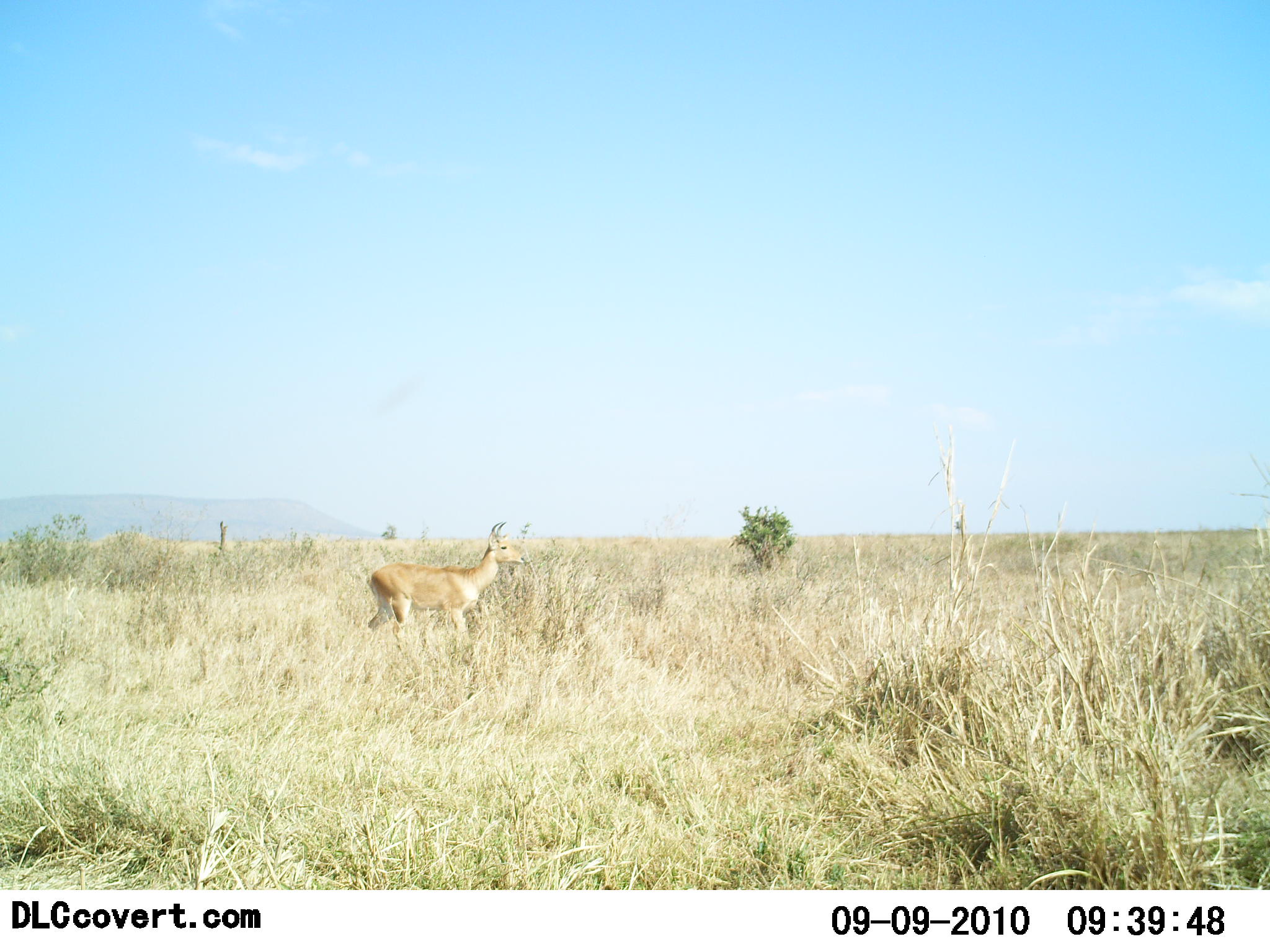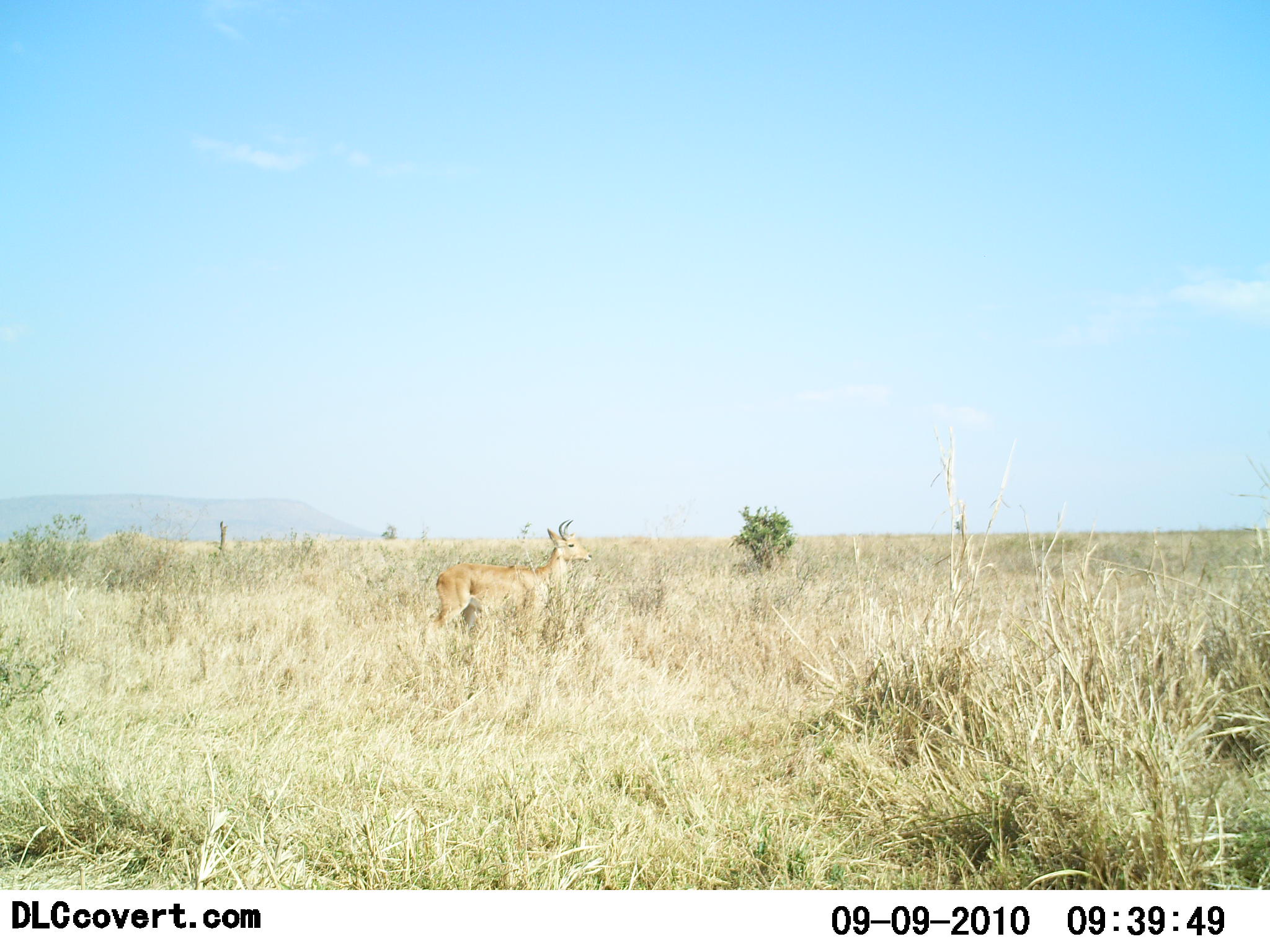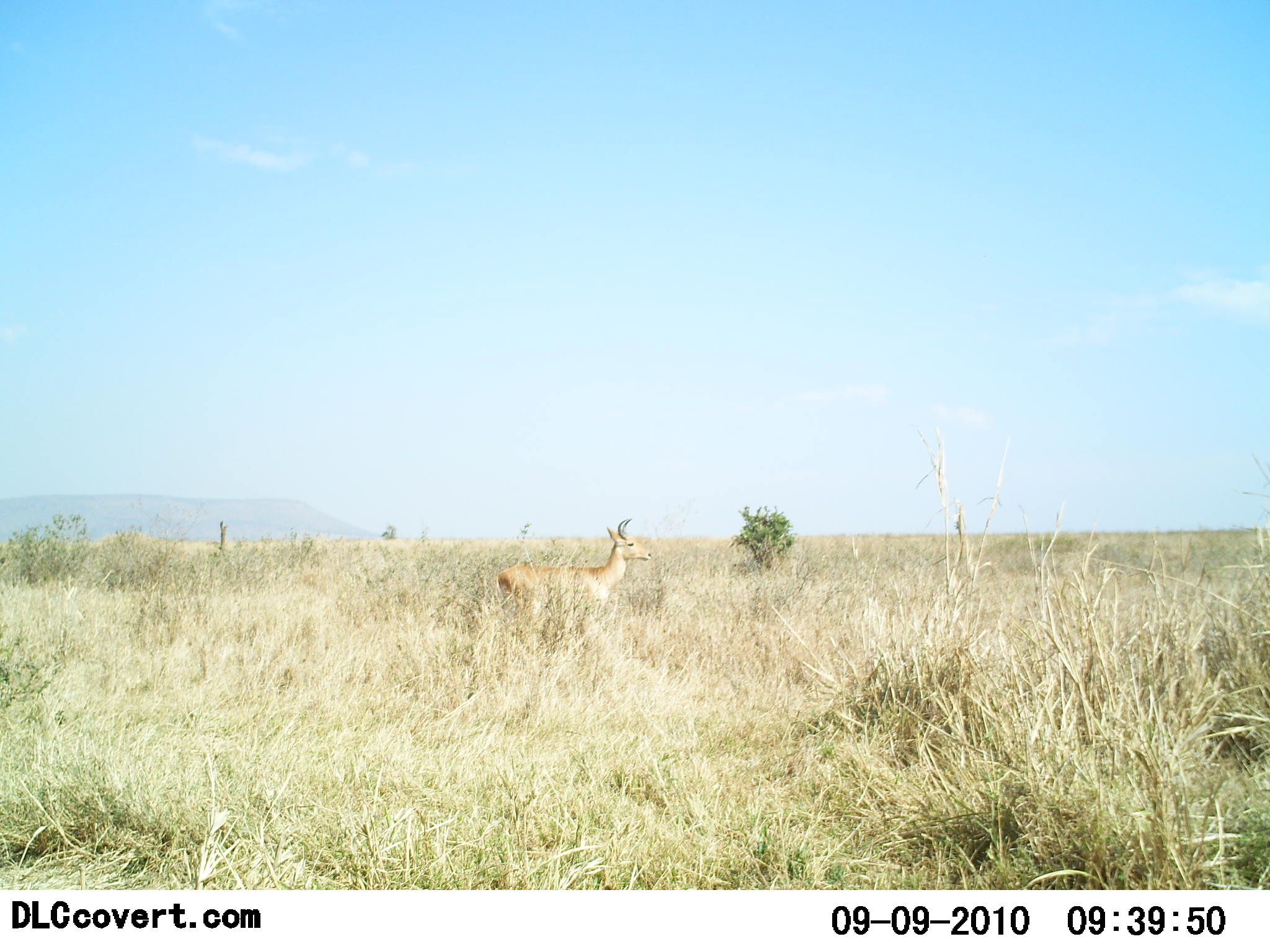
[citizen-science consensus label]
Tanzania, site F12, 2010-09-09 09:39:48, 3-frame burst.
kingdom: Animalia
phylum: Chordata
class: Mammalia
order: Artiodactyla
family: Bovidae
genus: Redunca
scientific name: Redunca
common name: reedbuck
Reedbuck (Redunca), count 1. Behavior (volunteer vote fractions): standing 27%, resting 0%, moving 82%, interacting 0%. Young present (vote fraction): 0%. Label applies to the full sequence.